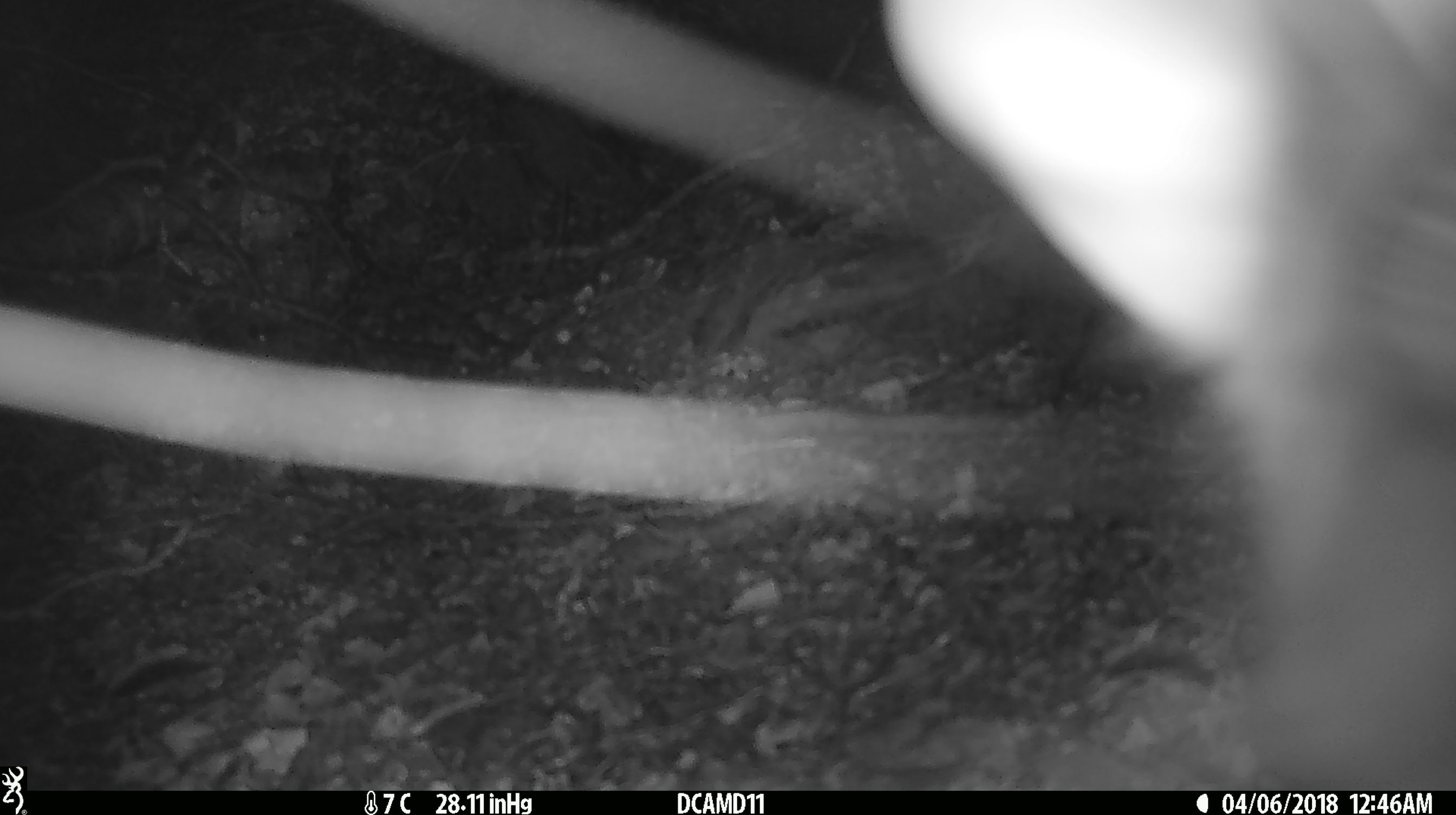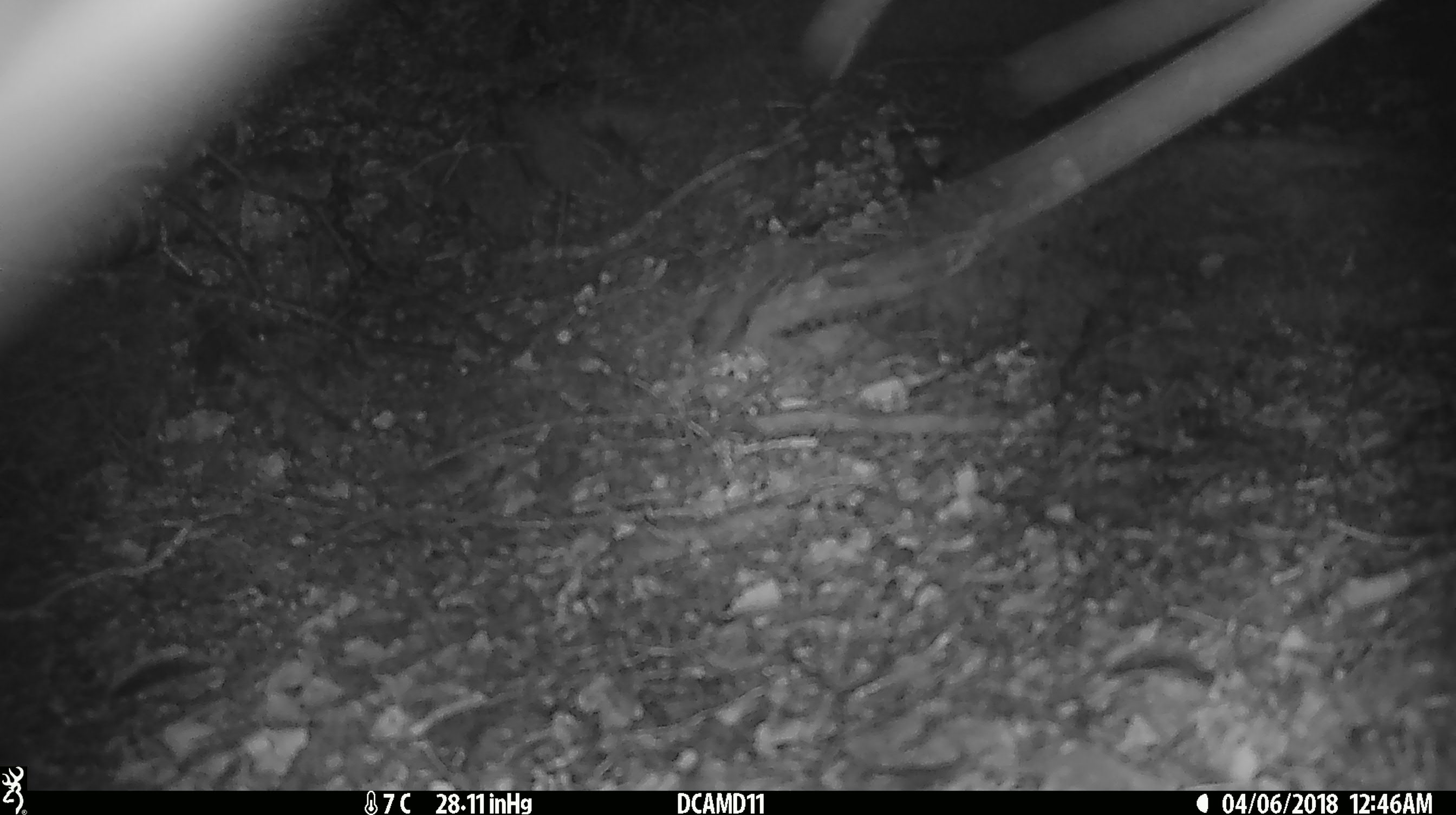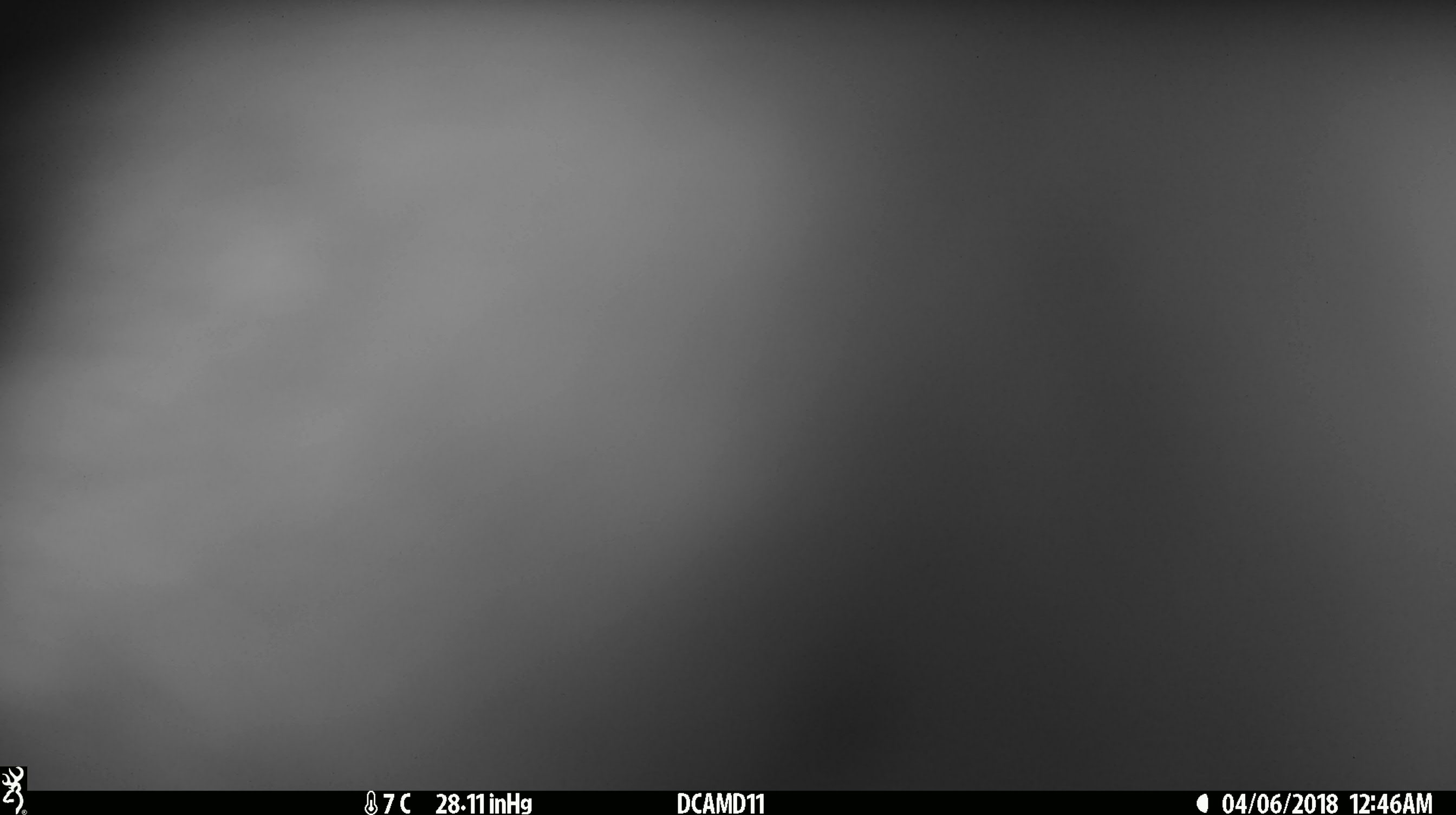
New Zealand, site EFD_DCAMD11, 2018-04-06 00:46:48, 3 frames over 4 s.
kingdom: Animalia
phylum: Chordata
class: Mammalia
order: Diprotodontia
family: Phalangeridae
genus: Trichosurus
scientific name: Trichosurus vulpecula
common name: common brushtail possum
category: possum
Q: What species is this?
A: Possum (common brushtail possum) (Trichosurus vulpecula).